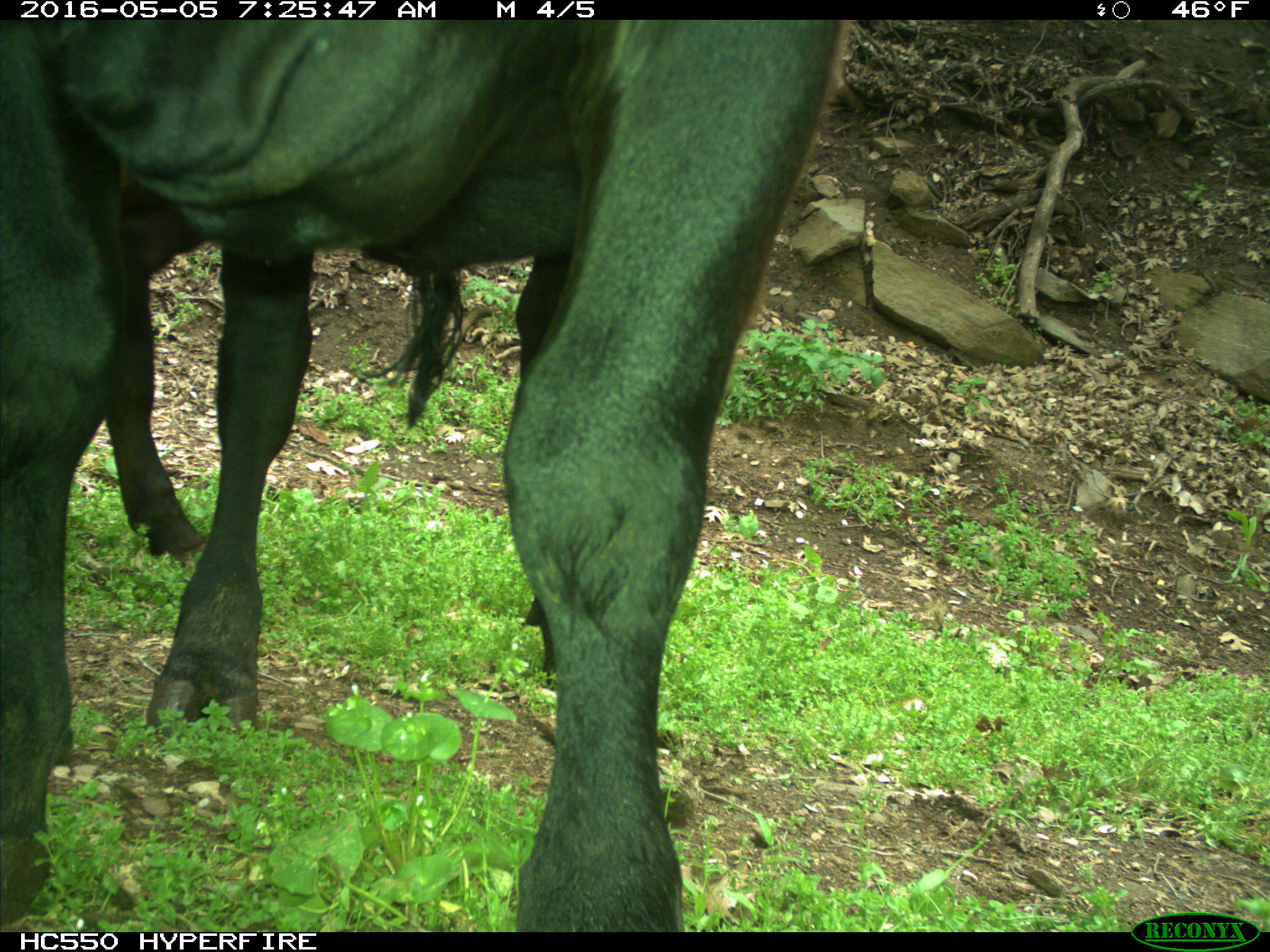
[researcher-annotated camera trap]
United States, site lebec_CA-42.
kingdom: Animalia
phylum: Chordata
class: Mammalia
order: Artiodactyla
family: Bovidae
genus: Bos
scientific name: Bos taurus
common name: domestic cow